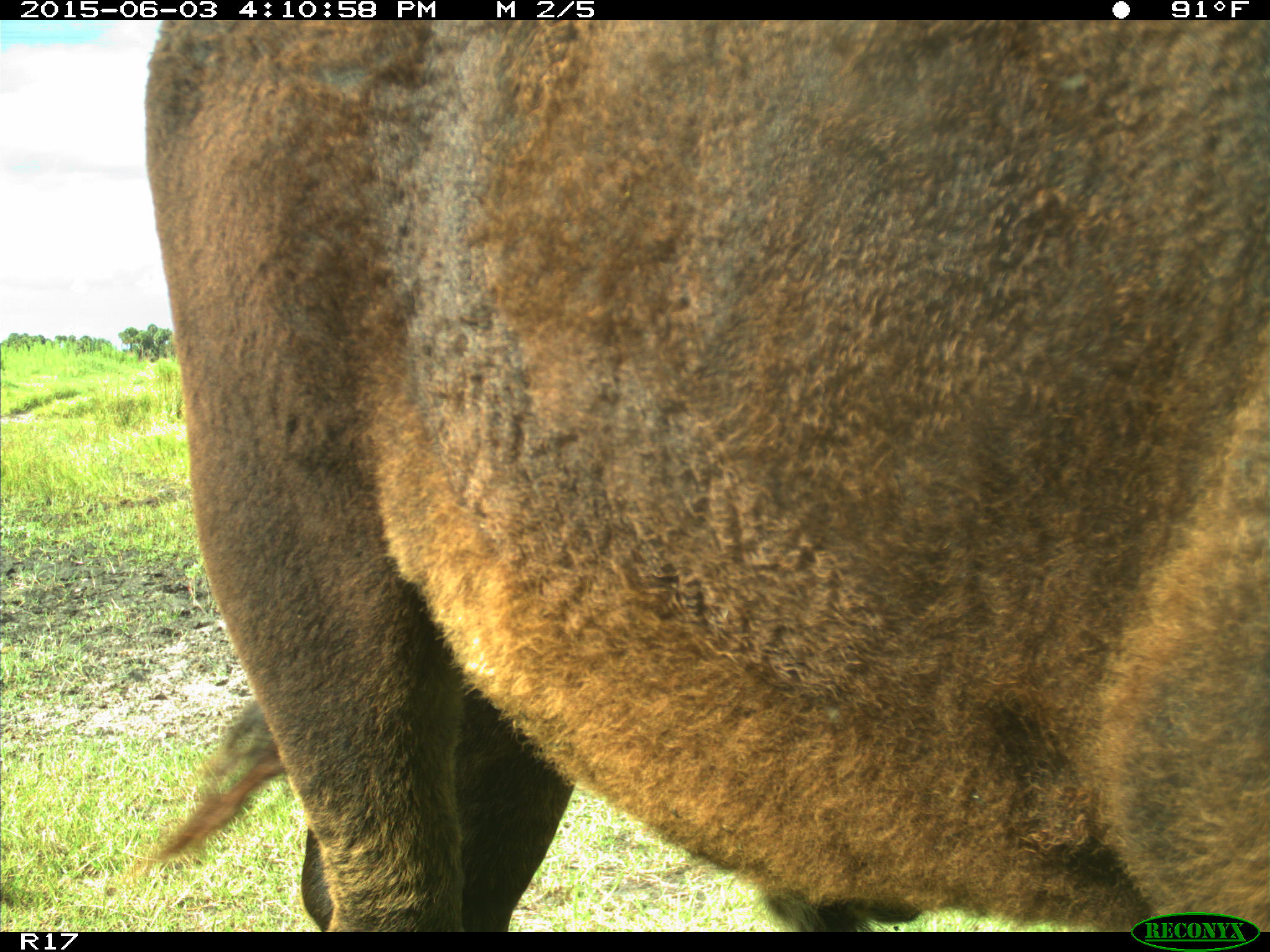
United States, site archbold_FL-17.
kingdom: Animalia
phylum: Chordata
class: Mammalia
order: Artiodactyla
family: Bovidae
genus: Bos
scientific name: Bos taurus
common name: domestic cow